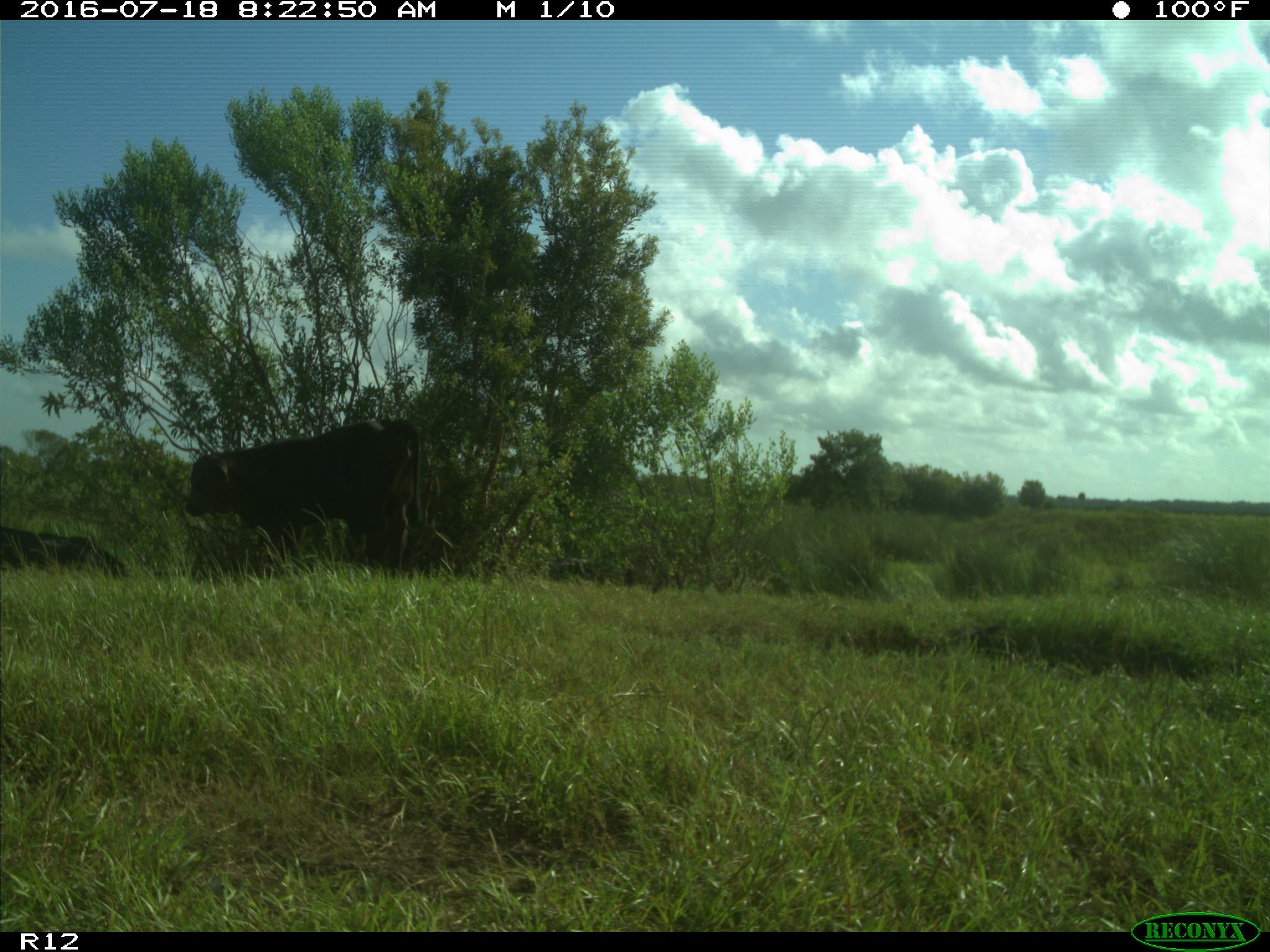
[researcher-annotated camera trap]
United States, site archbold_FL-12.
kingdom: Animalia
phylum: Chordata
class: Mammalia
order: Artiodactyla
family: Bovidae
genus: Bos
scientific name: Bos taurus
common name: domestic cow